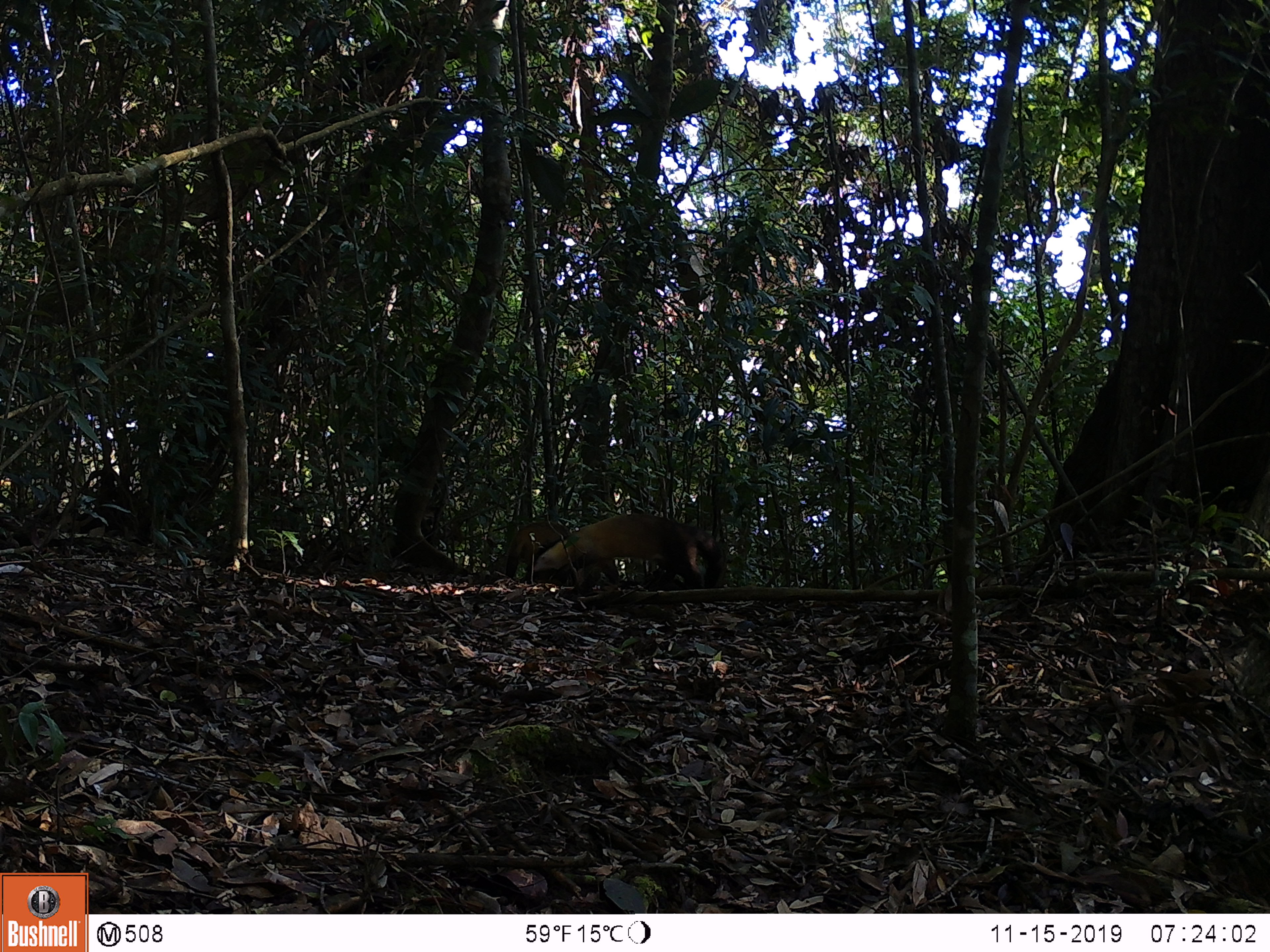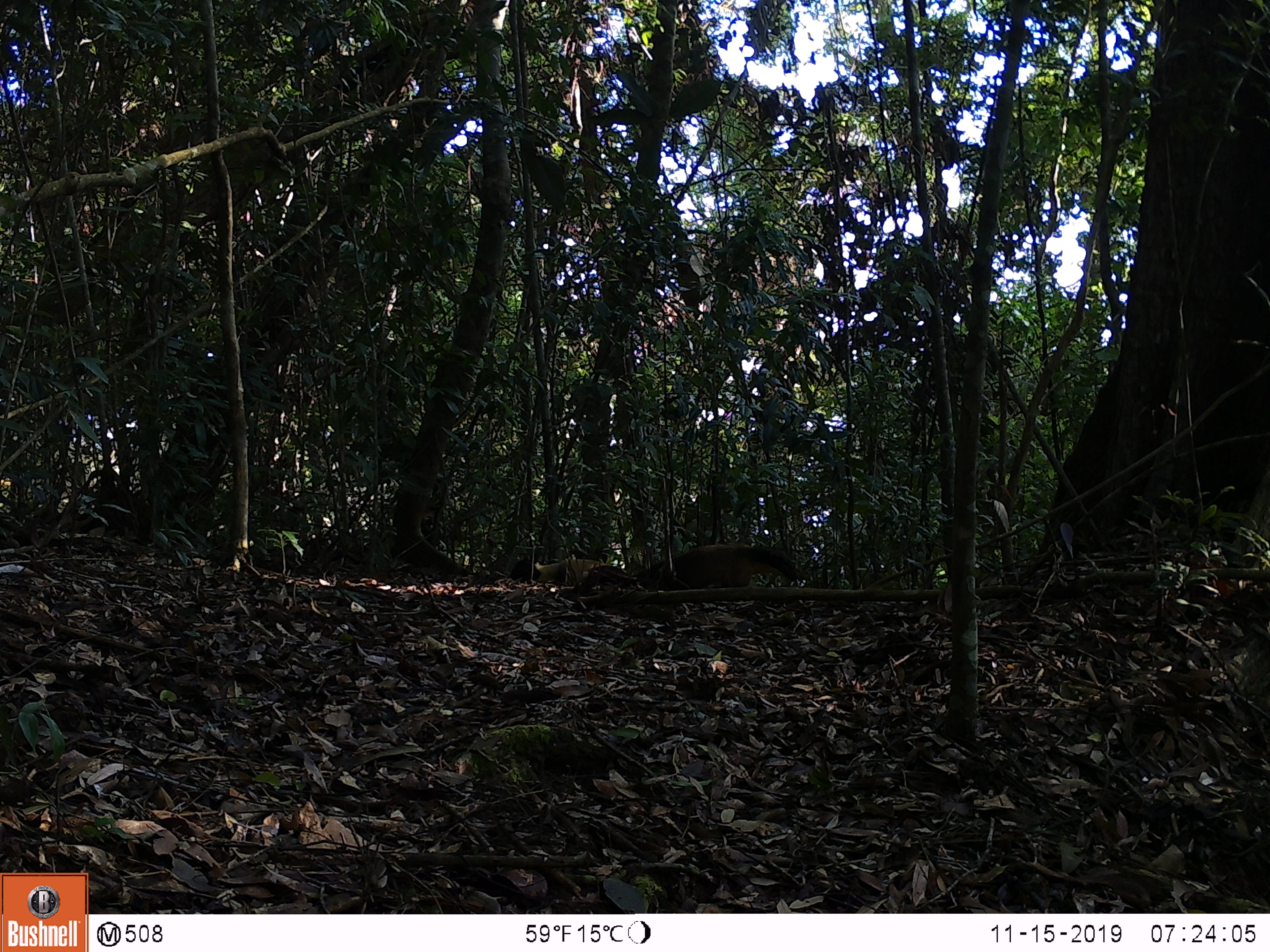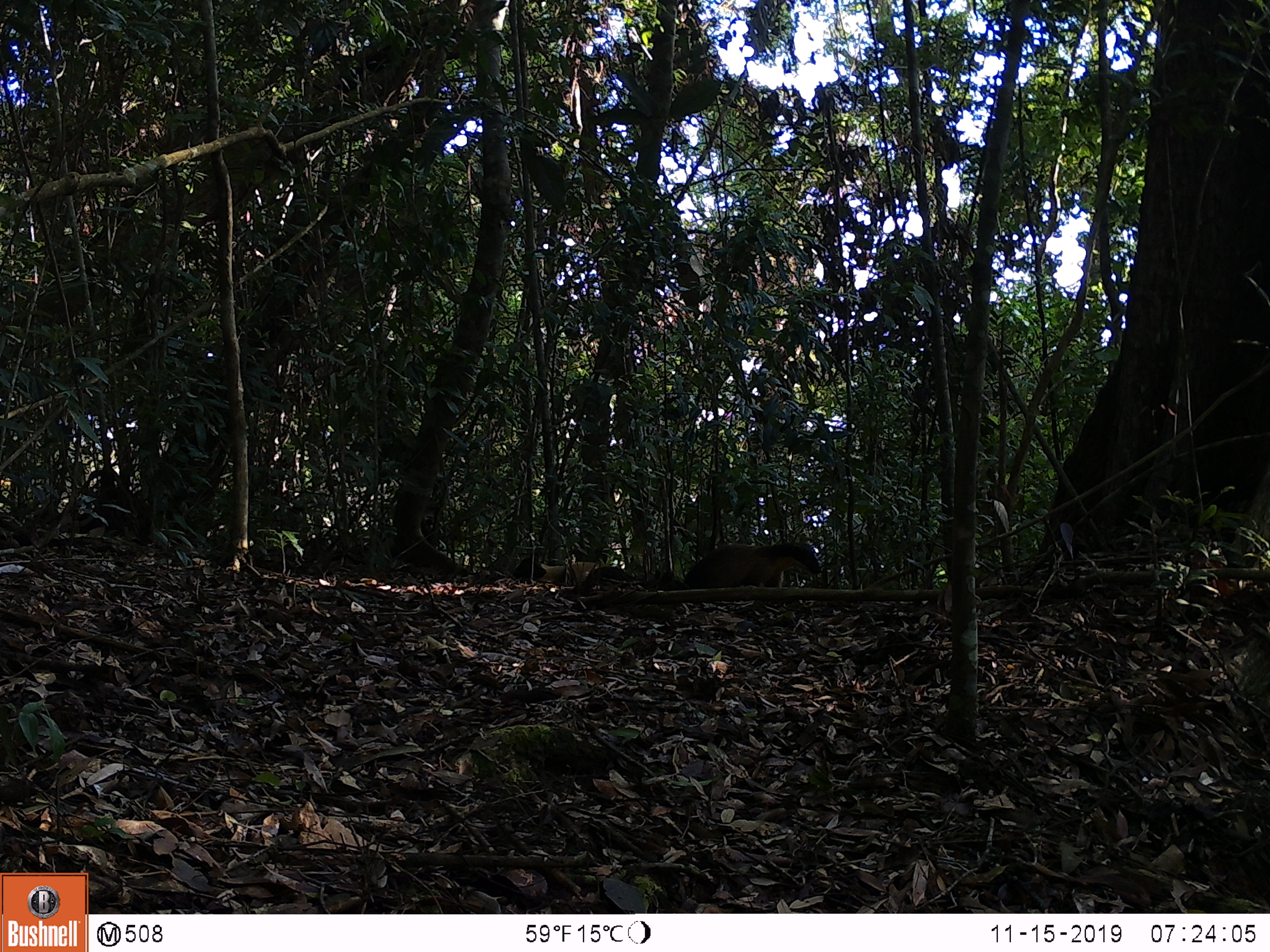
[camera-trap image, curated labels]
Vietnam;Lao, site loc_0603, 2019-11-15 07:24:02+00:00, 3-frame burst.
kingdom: Animalia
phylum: Chordata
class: Mammalia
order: Carnivora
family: Mustelidae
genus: Martes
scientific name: Martes flavigula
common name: yellow-throated marten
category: yellow throated marten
Yellow throated marten (yellow-throated marten) (Martes flavigula). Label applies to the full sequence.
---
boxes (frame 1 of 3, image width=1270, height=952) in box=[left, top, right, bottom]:
yellow throated marten: box=[533, 514, 725, 589]; box=[503, 521, 620, 586]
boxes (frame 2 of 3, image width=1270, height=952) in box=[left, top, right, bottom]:
yellow throated marten: box=[615, 544, 797, 591]; box=[509, 555, 612, 585]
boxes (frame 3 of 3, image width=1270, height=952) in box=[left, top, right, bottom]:
yellow throated marten: box=[656, 543, 822, 590]; box=[514, 556, 635, 586]